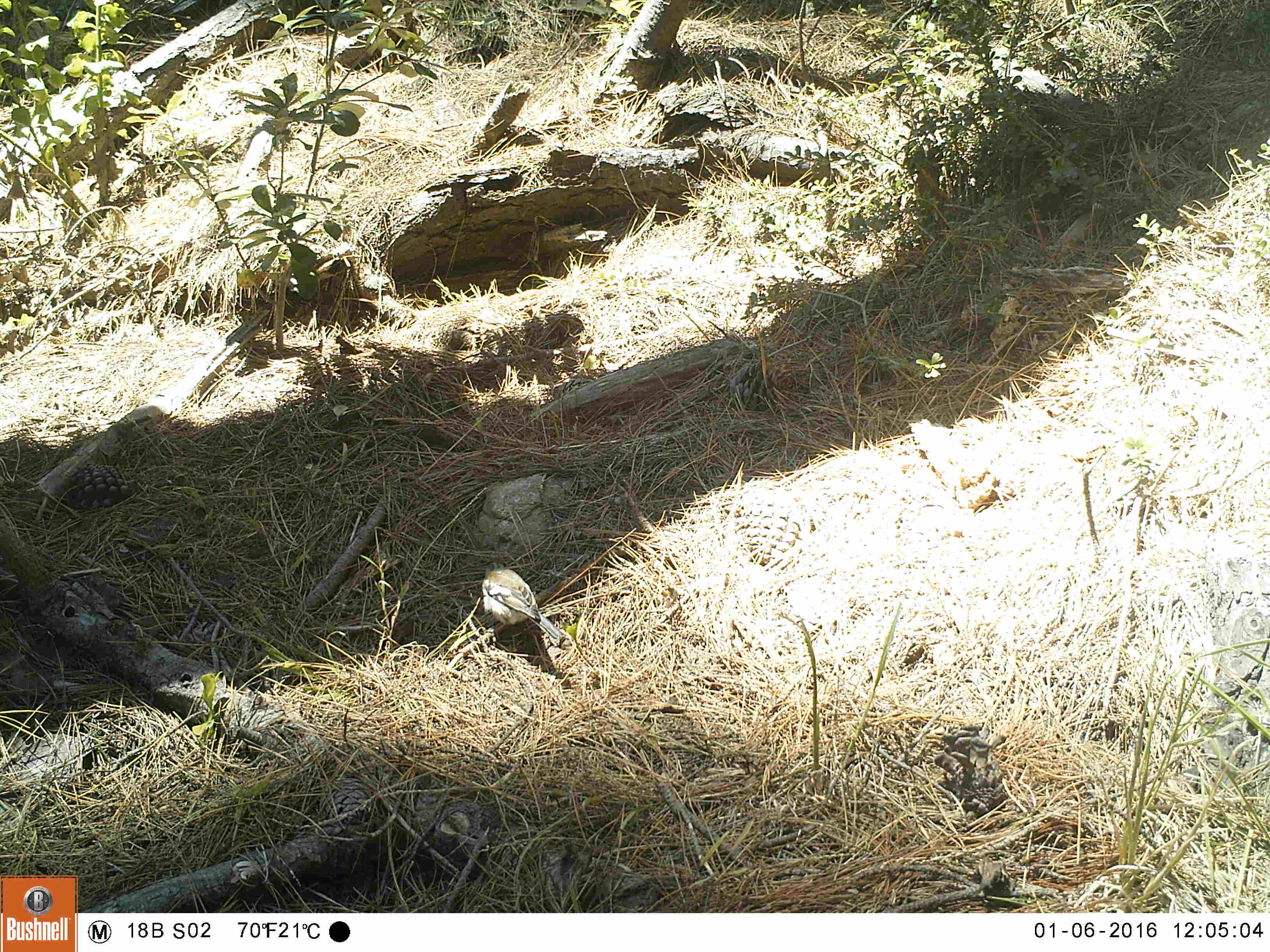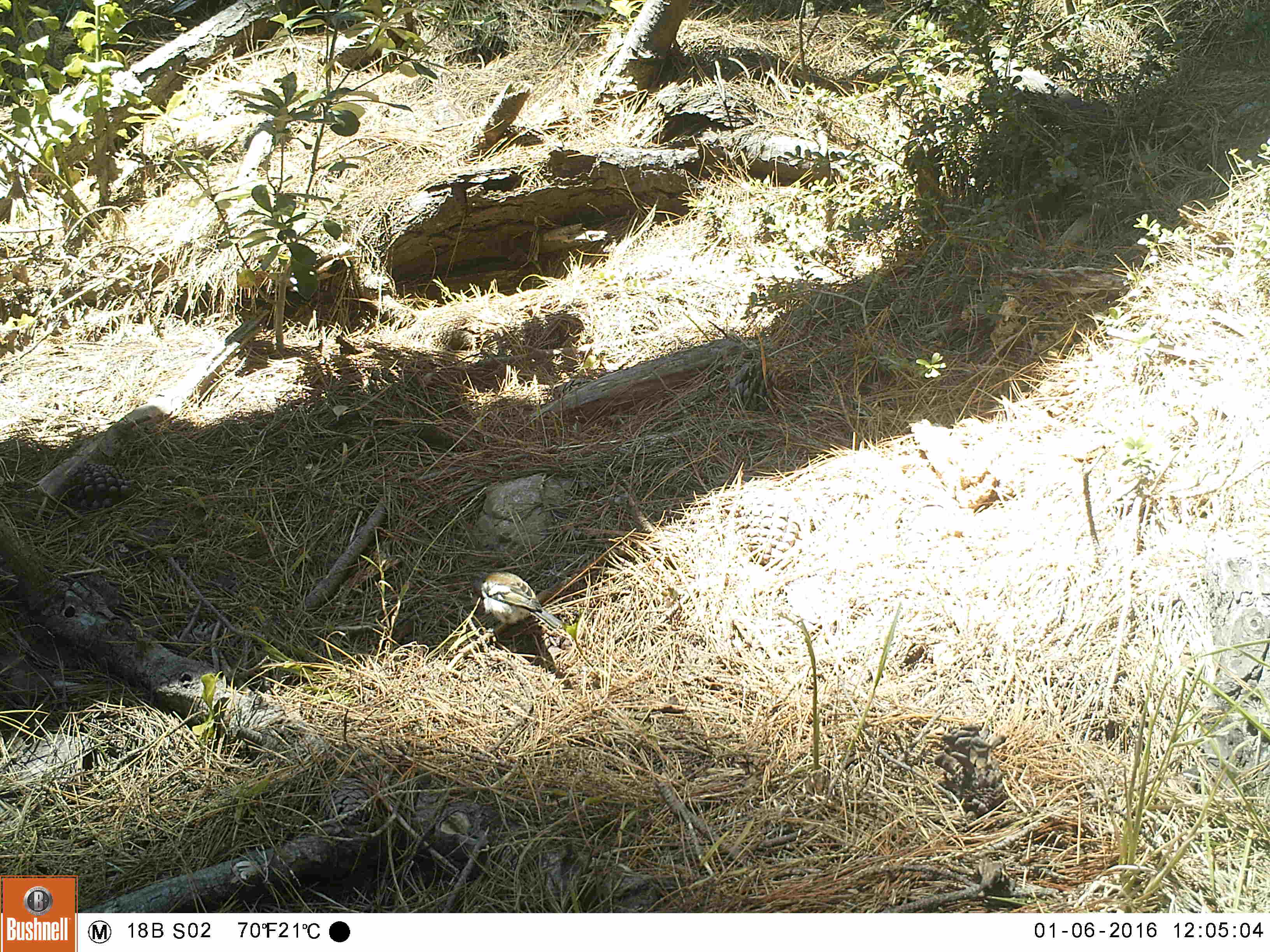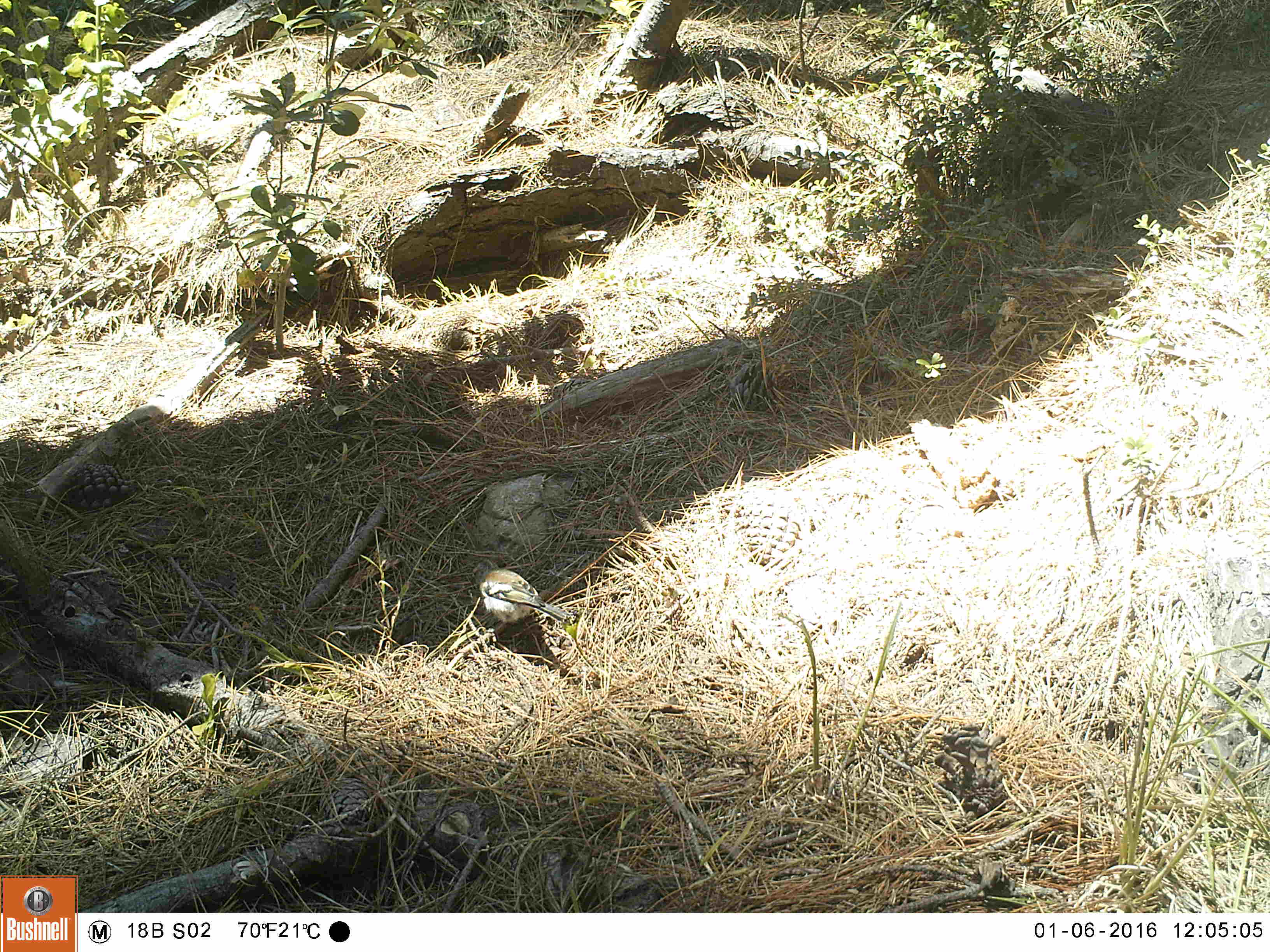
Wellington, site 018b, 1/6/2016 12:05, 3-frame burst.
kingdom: Animalia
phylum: Chordata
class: Aves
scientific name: Aves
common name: bird